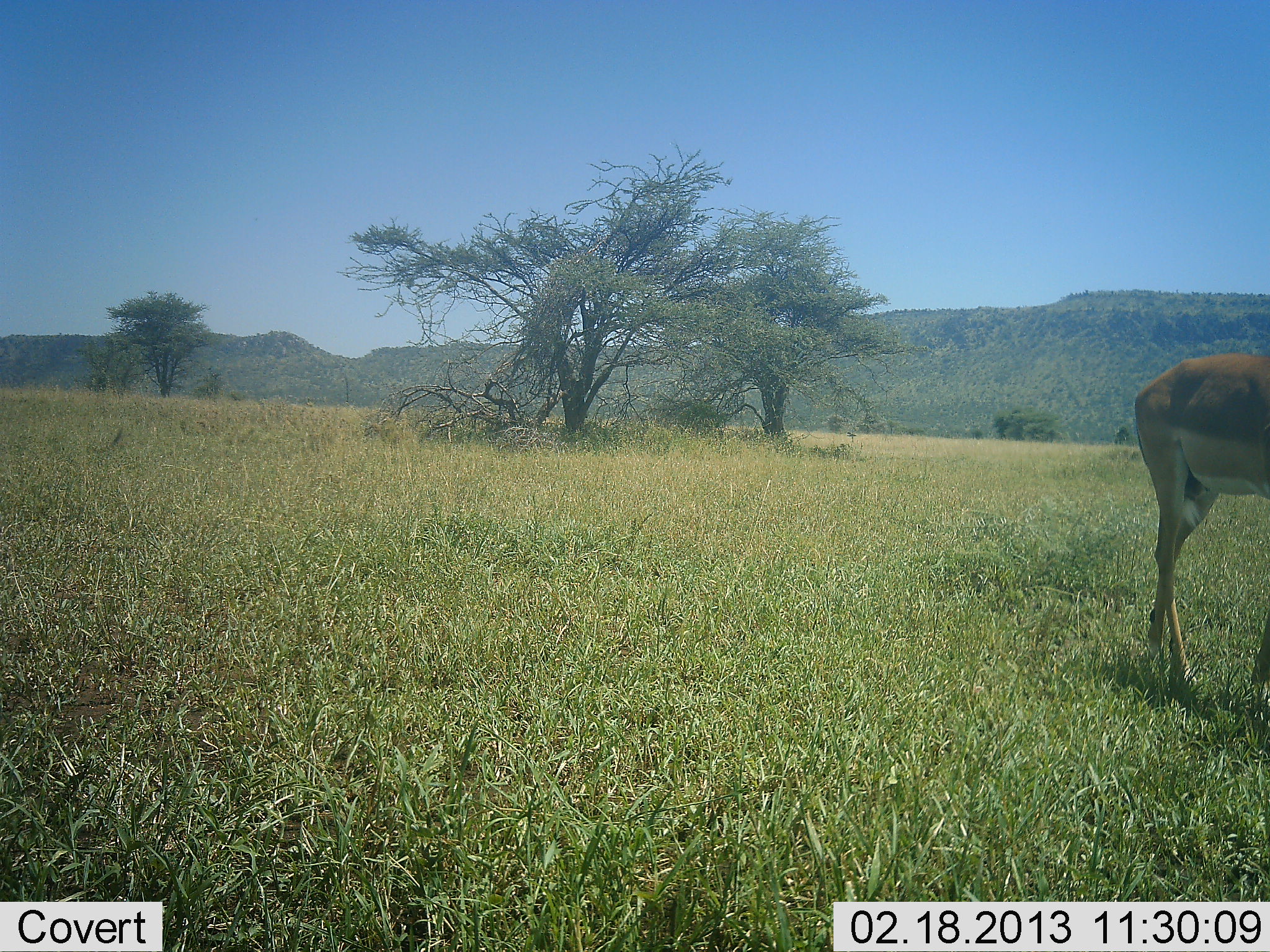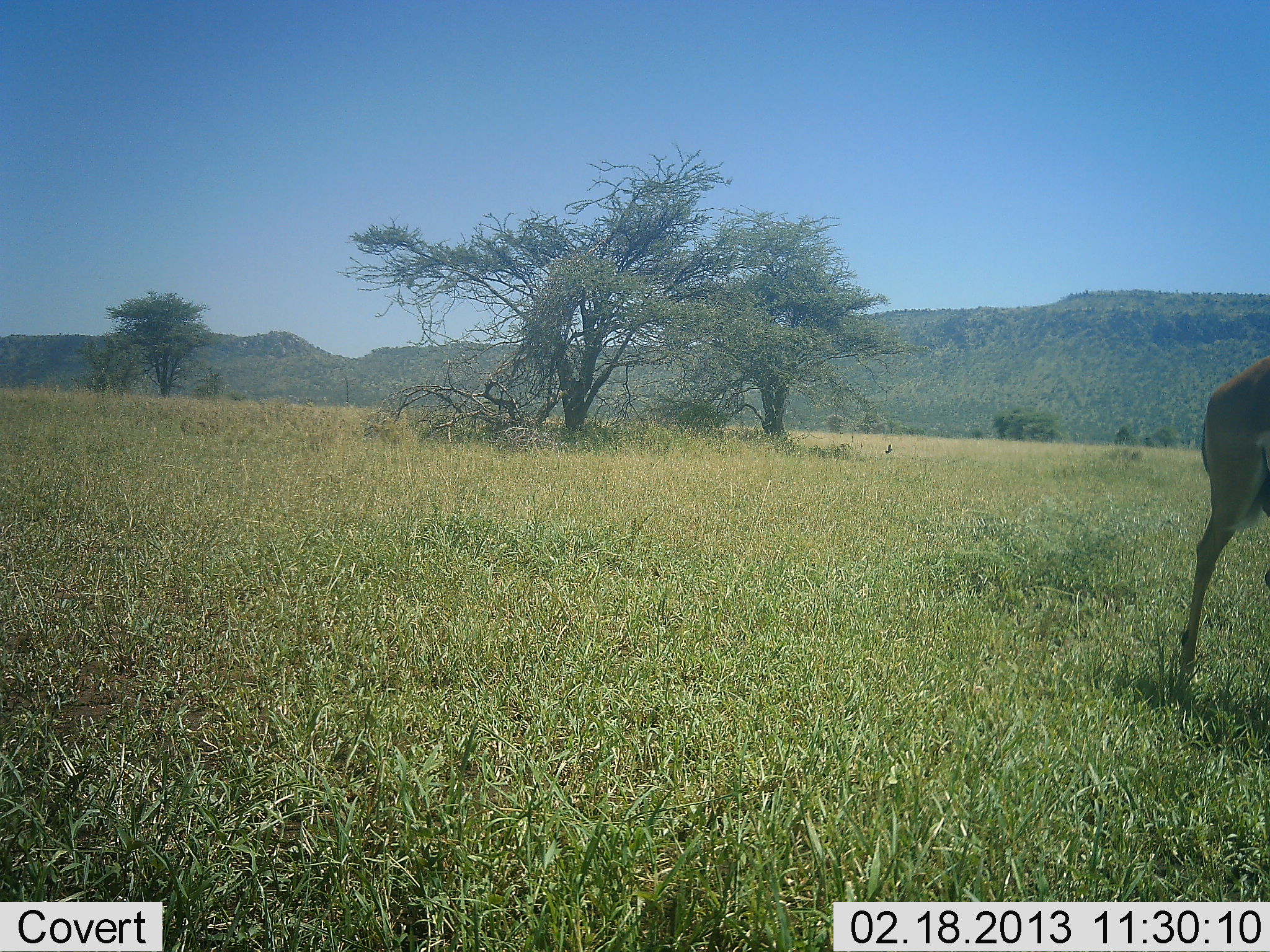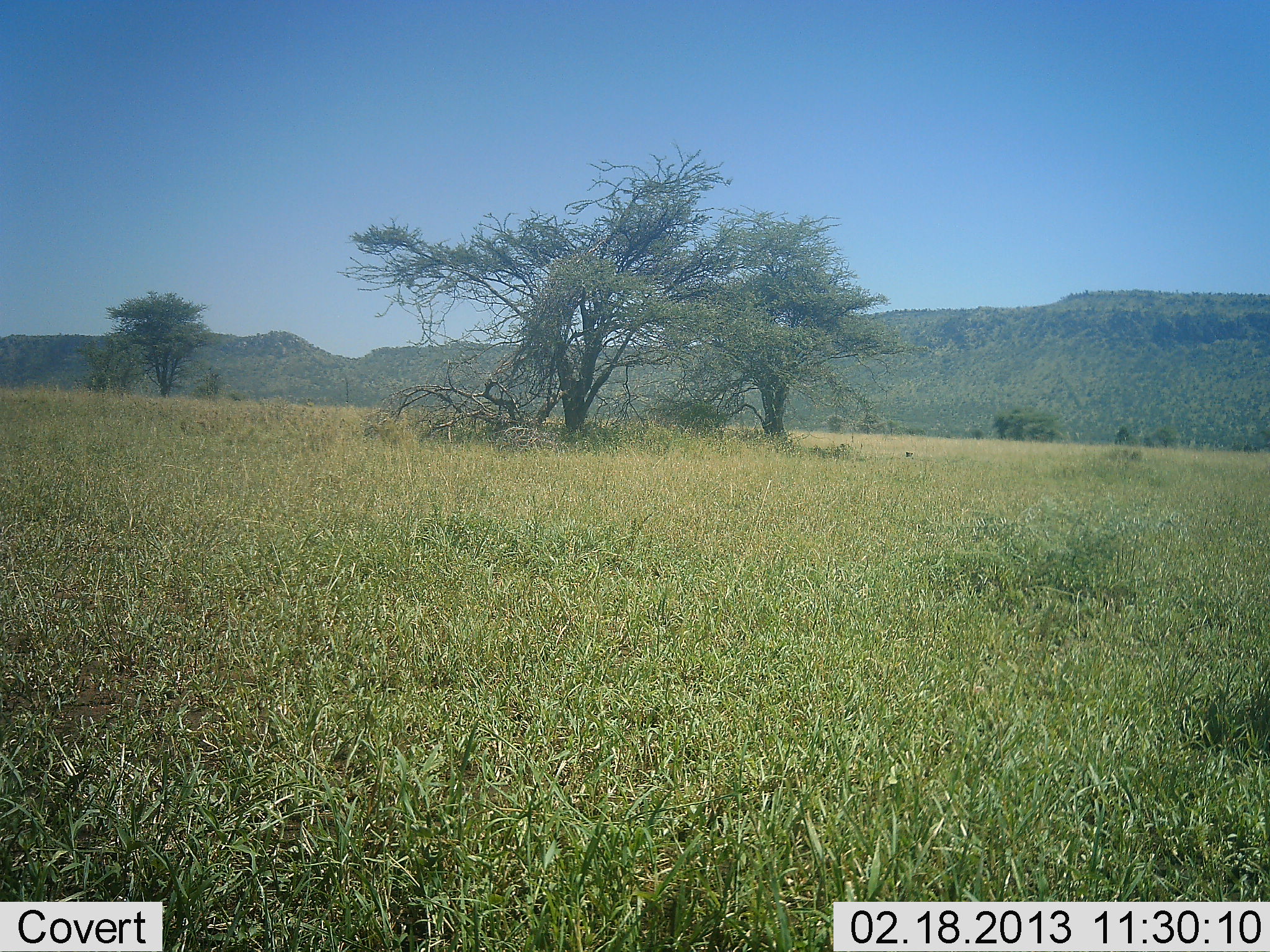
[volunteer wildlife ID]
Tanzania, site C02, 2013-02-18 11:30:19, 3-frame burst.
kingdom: Animalia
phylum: Chordata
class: Mammalia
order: Artiodactyla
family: Bovidae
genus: Aepyceros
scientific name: Aepyceros melampus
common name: impala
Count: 1.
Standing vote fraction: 6%.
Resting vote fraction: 0%.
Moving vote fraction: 97%.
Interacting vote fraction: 0%.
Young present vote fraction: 0%.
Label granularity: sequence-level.